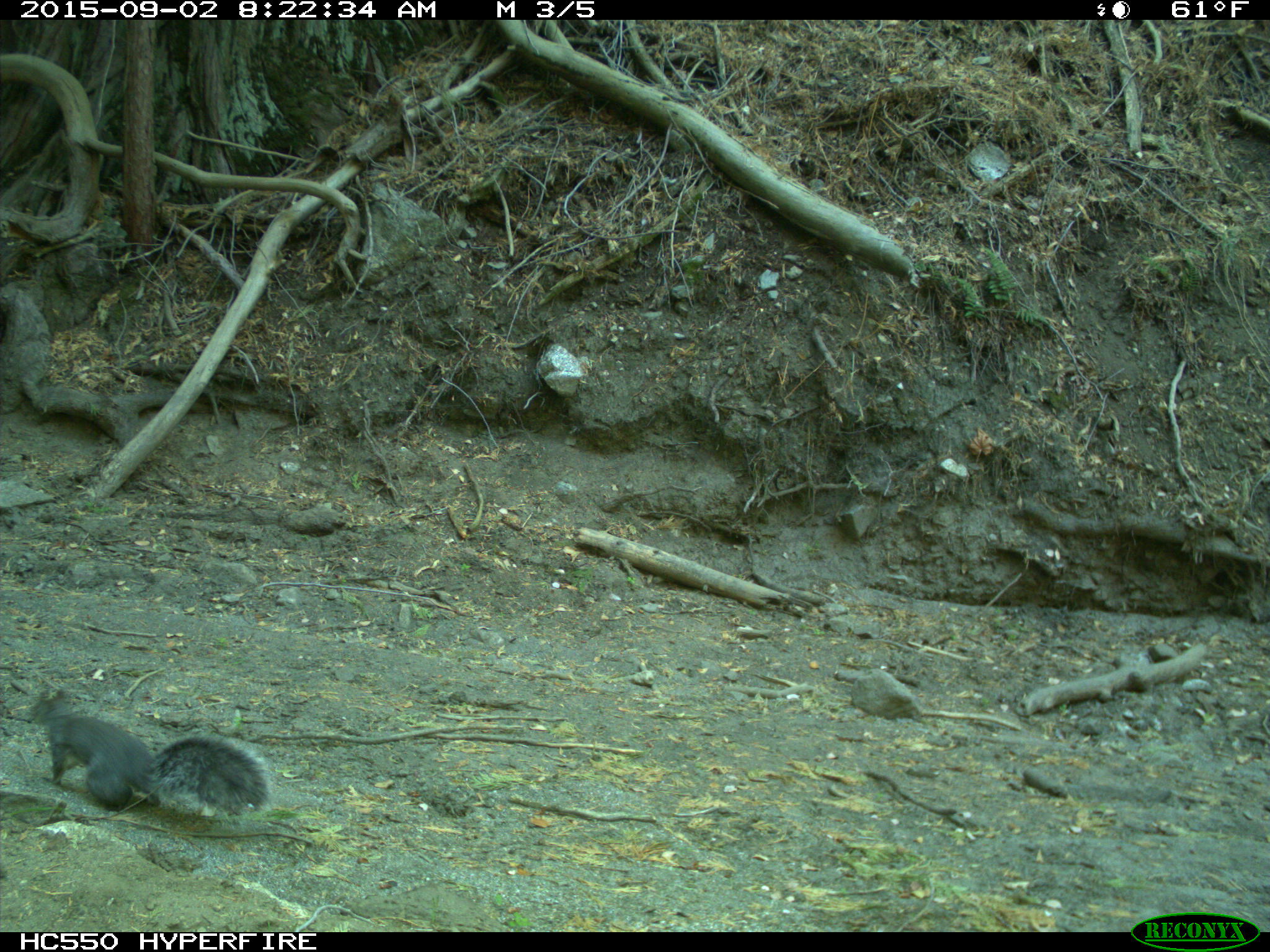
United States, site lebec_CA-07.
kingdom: Animalia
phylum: Chordata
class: Mammalia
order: Rodentia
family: Sciuridae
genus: Sciurus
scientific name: Sciurus carolinensis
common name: eastern gray squirrel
Sciurus carolinensis (eastern gray squirrel).